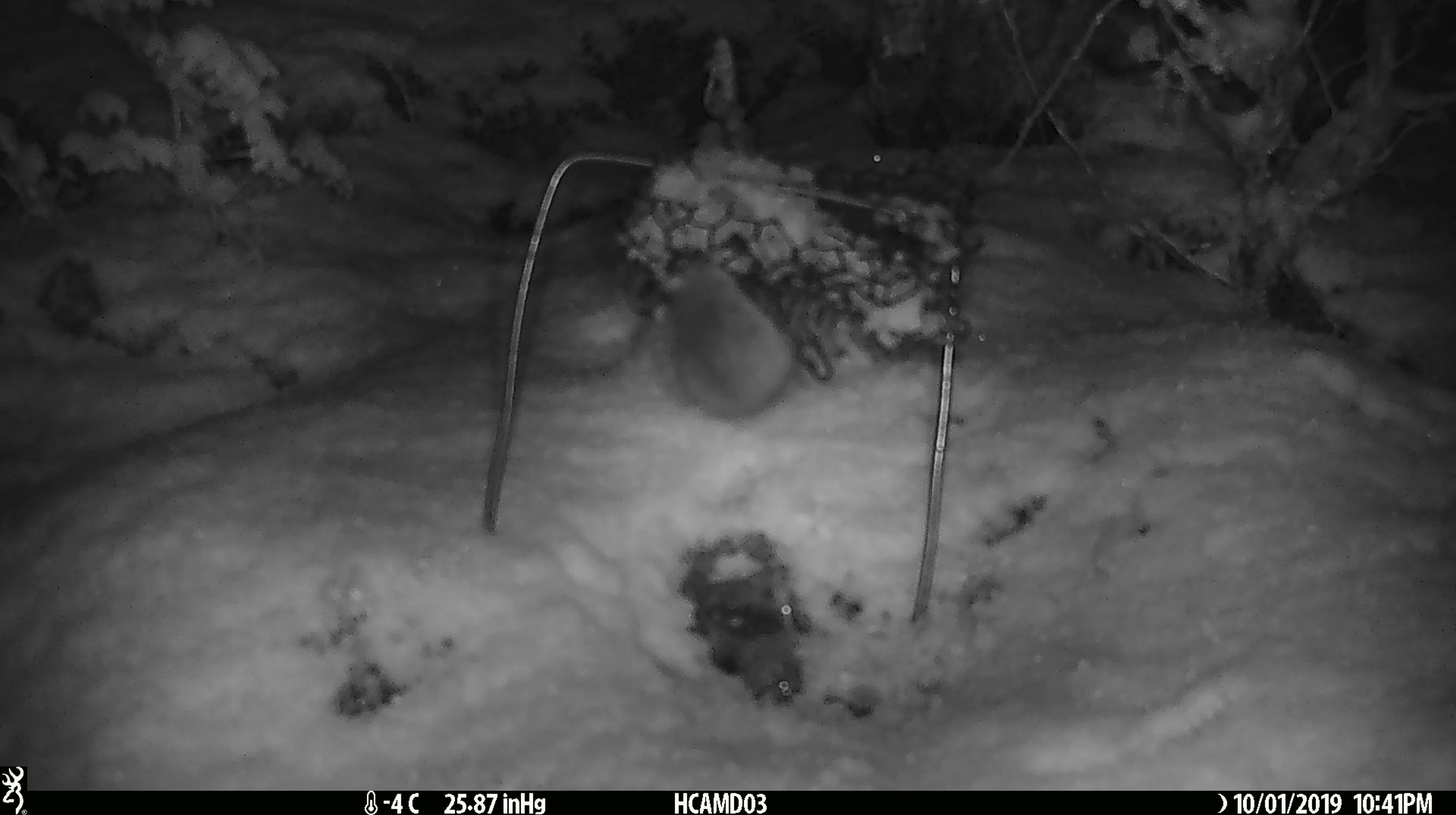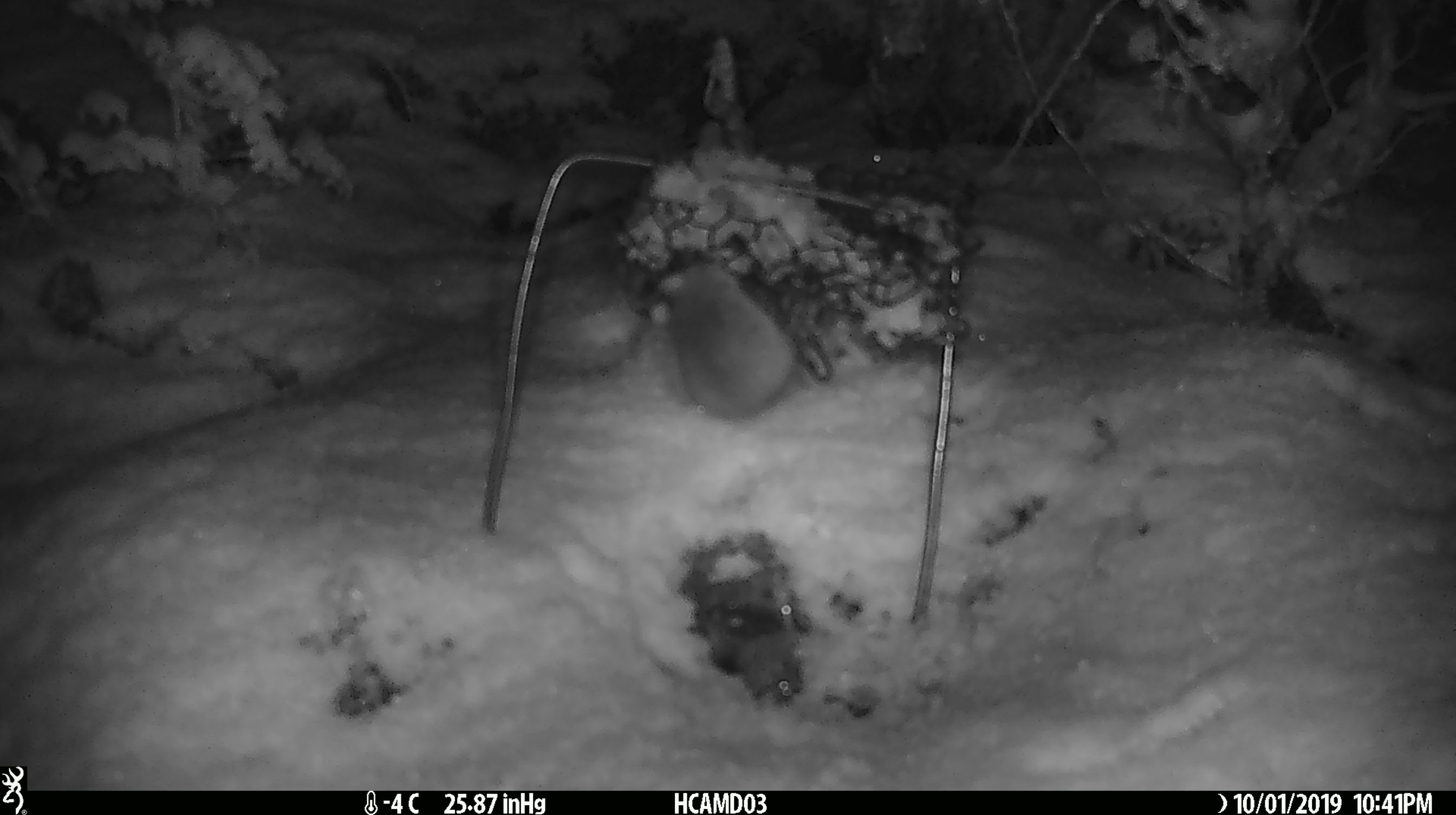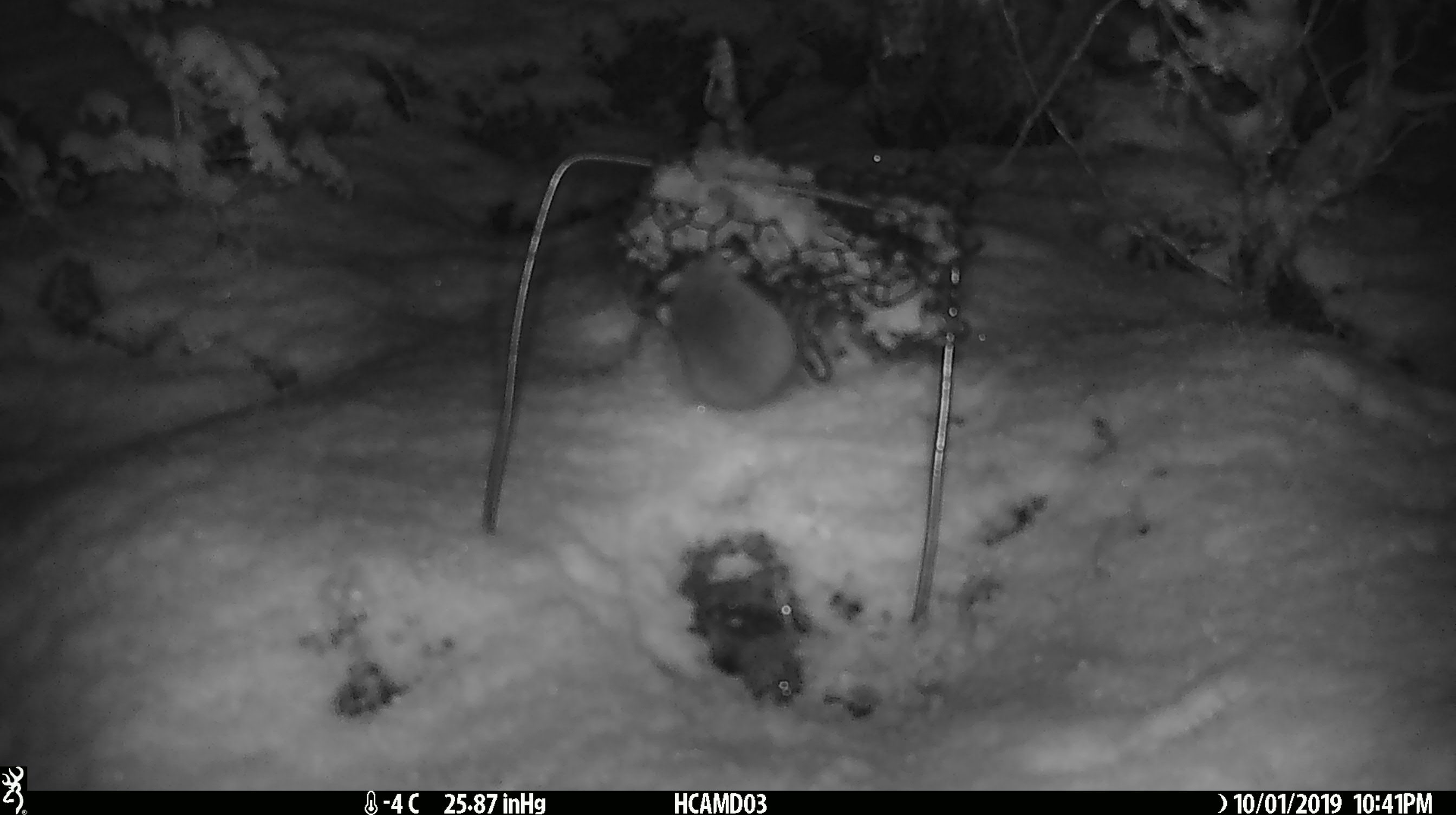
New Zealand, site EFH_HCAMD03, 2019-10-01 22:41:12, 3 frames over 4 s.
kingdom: Animalia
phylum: Chordata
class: Mammalia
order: Rodentia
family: Muridae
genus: Mus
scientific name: Mus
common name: mouse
Mouse (Mus).